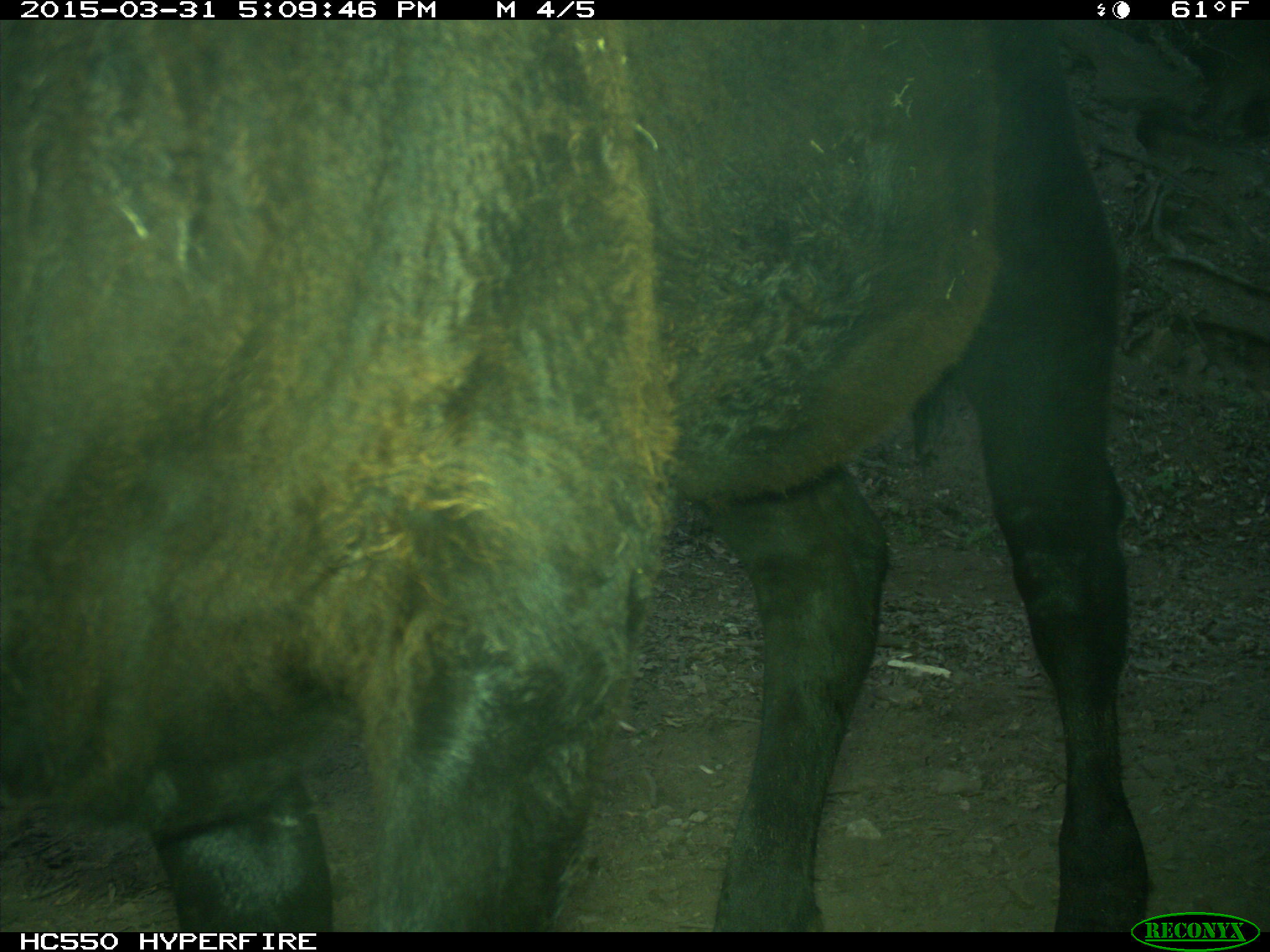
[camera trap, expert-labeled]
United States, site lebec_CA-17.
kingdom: Animalia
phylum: Chordata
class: Mammalia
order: Artiodactyla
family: Bovidae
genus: Bos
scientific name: Bos taurus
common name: domestic cow